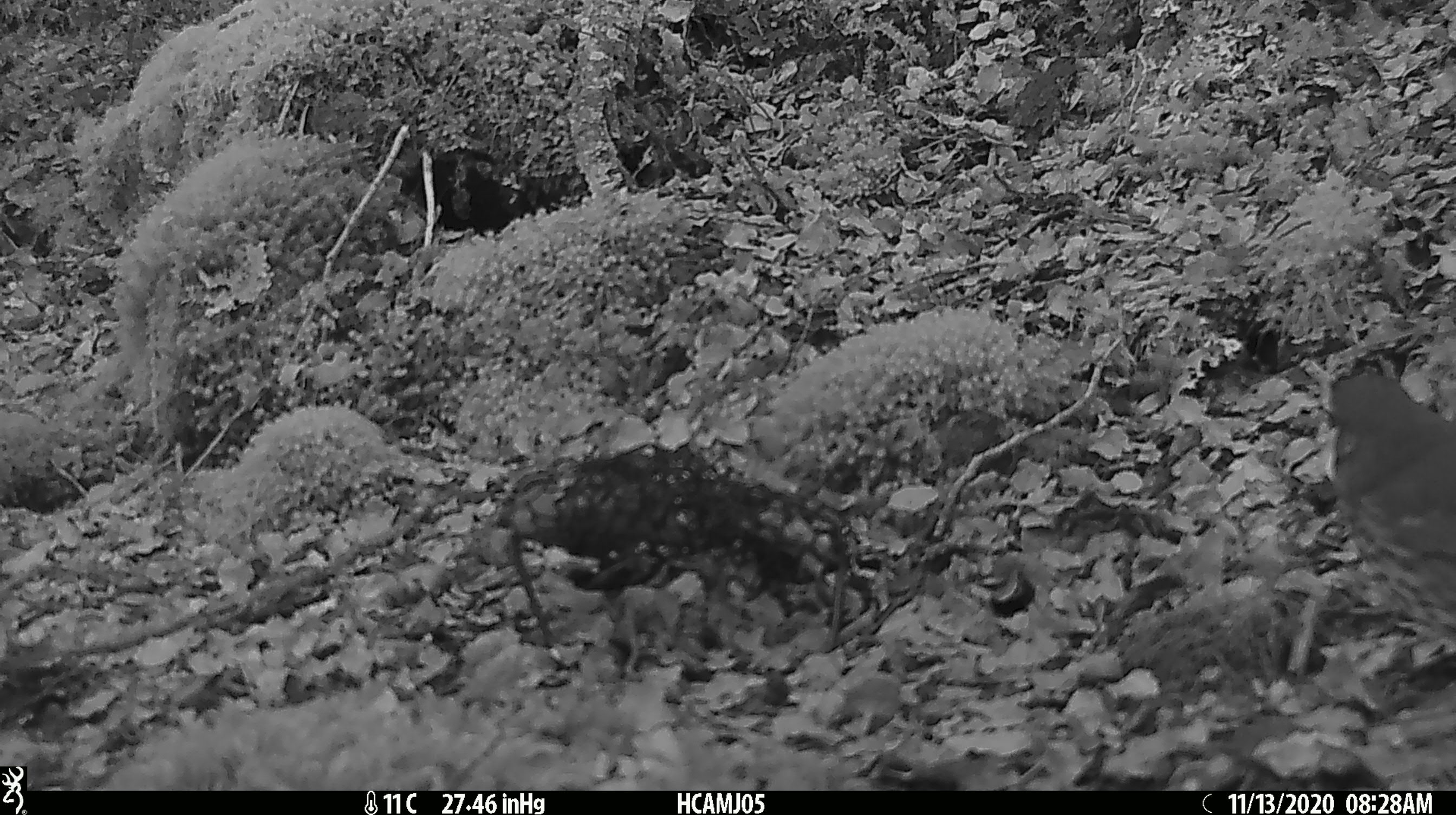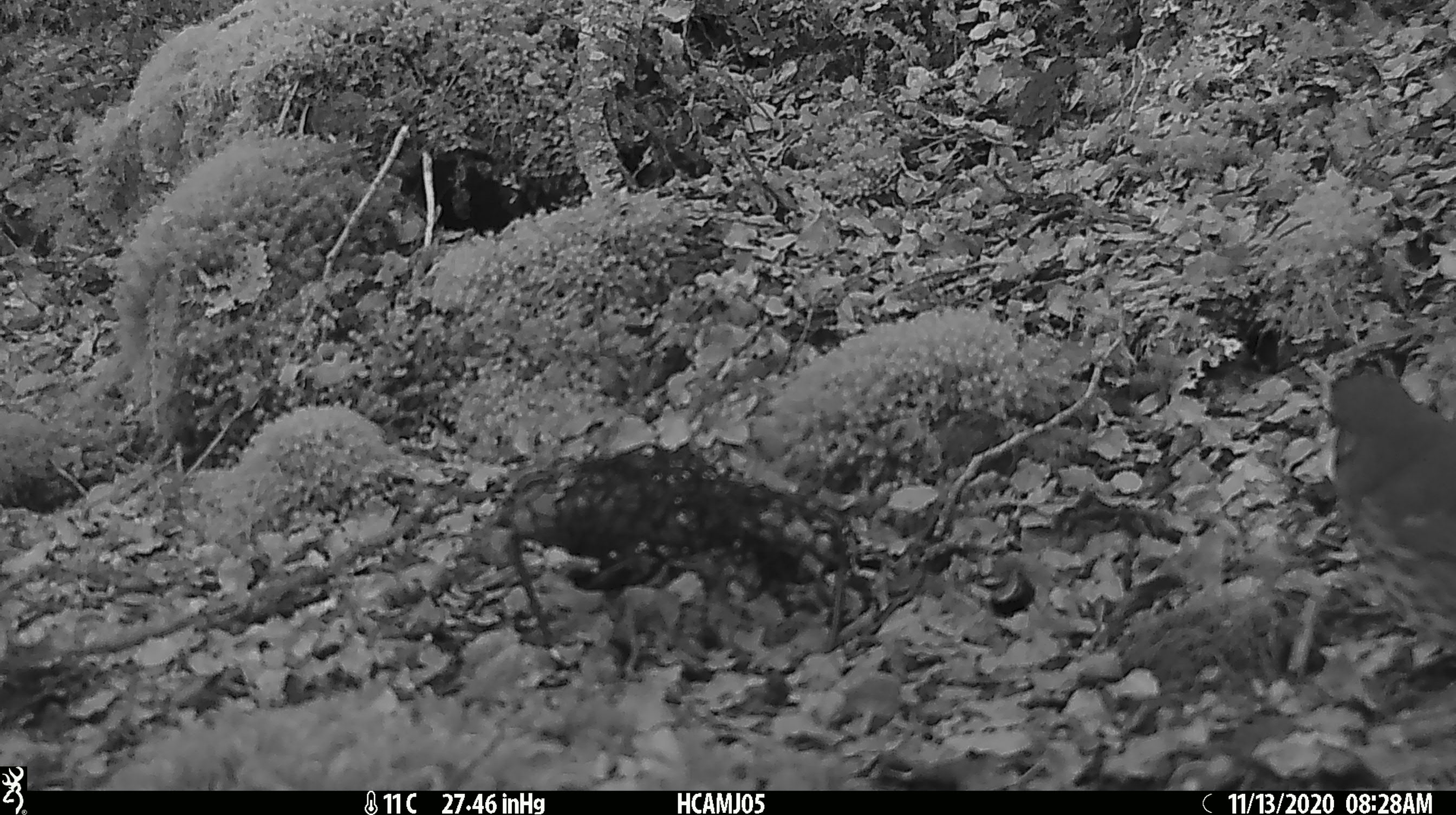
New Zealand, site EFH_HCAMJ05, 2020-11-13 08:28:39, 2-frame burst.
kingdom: Animalia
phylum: Chordata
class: Aves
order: Passeriformes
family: Turdidae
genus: Turdus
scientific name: Turdus philomelos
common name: song thrush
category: thrush